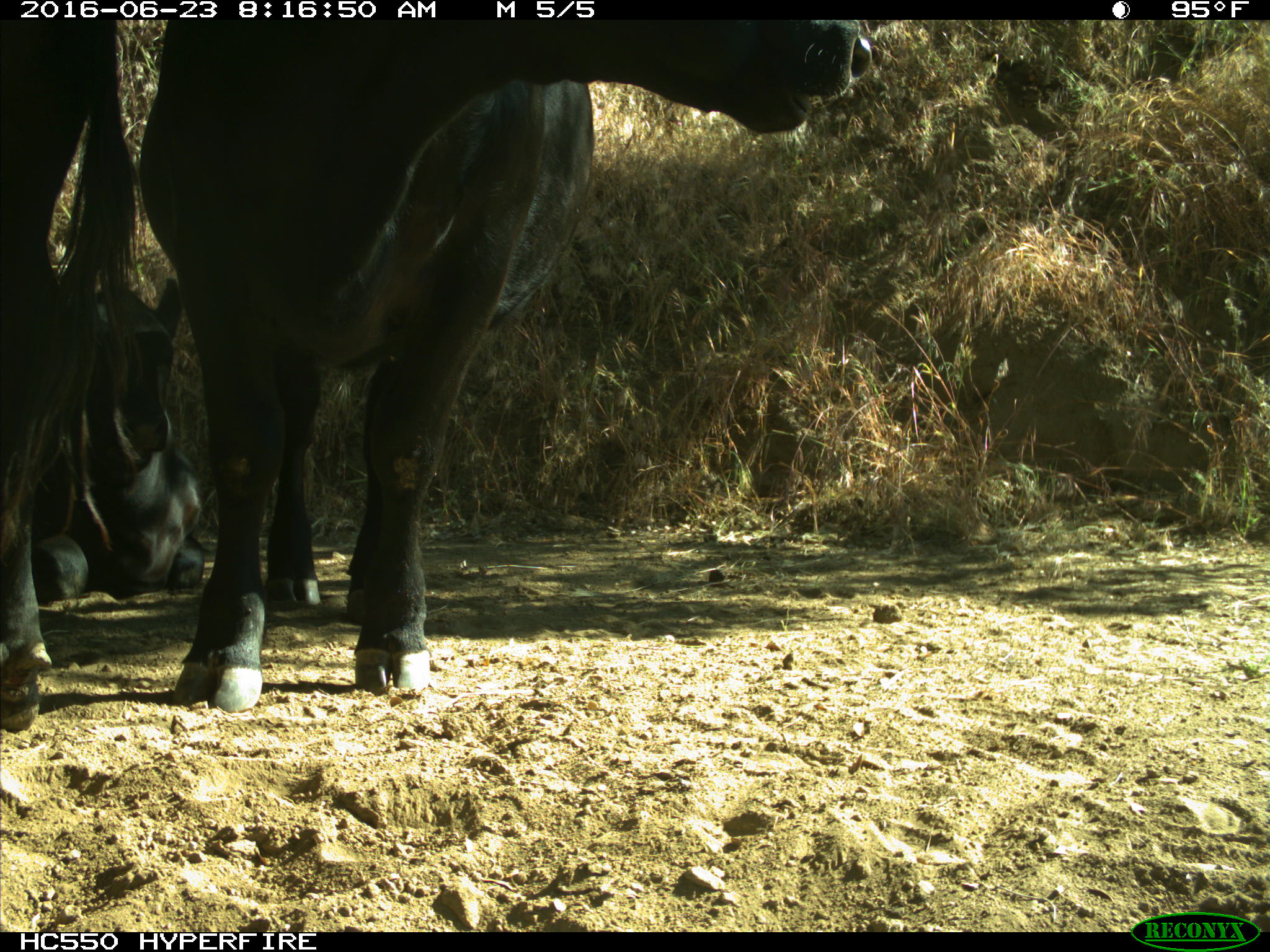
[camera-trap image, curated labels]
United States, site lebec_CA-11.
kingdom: Animalia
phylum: Chordata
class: Mammalia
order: Artiodactyla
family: Bovidae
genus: Bos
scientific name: Bos taurus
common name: domestic cow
Bos taurus (domestic cow).